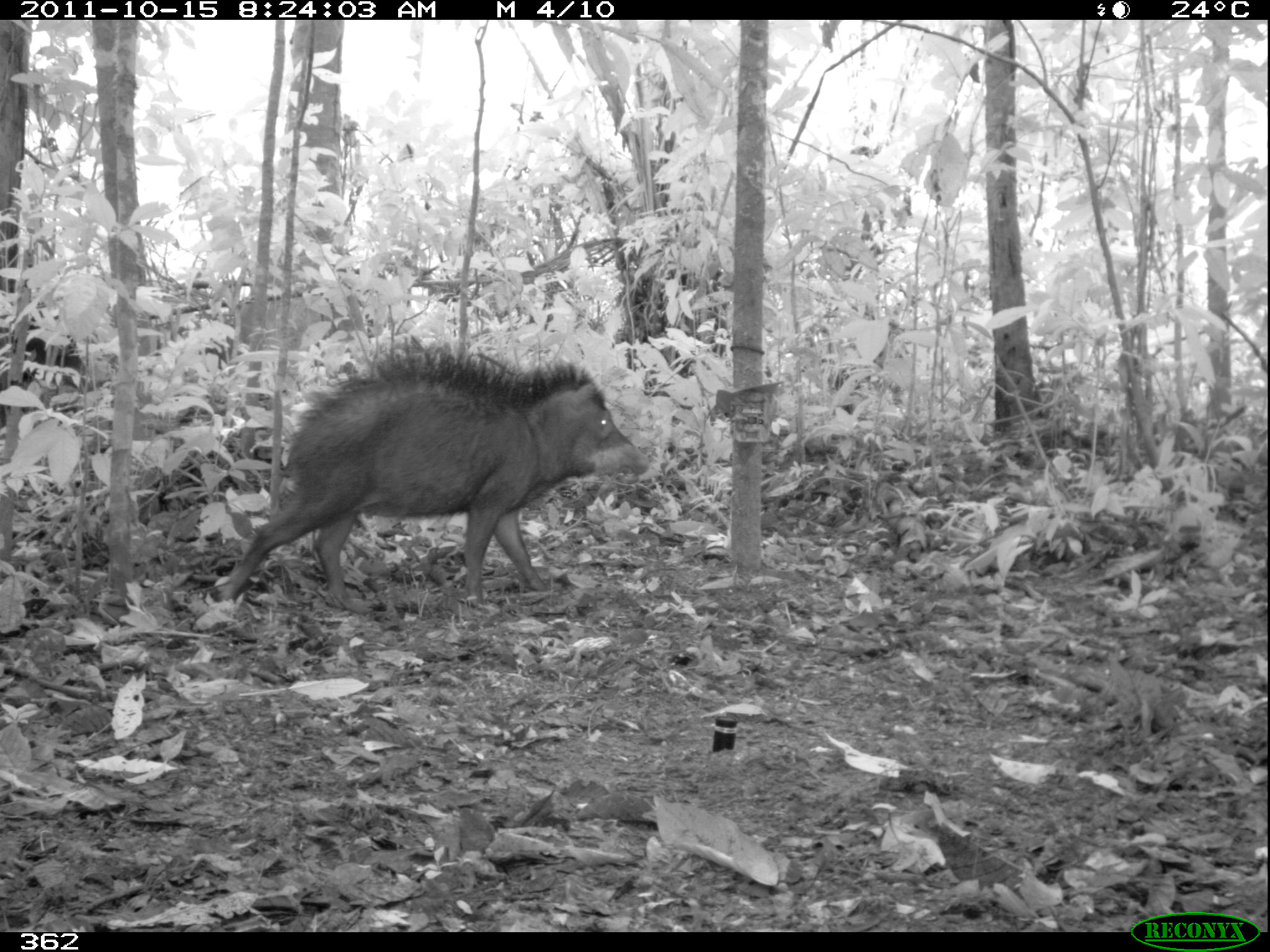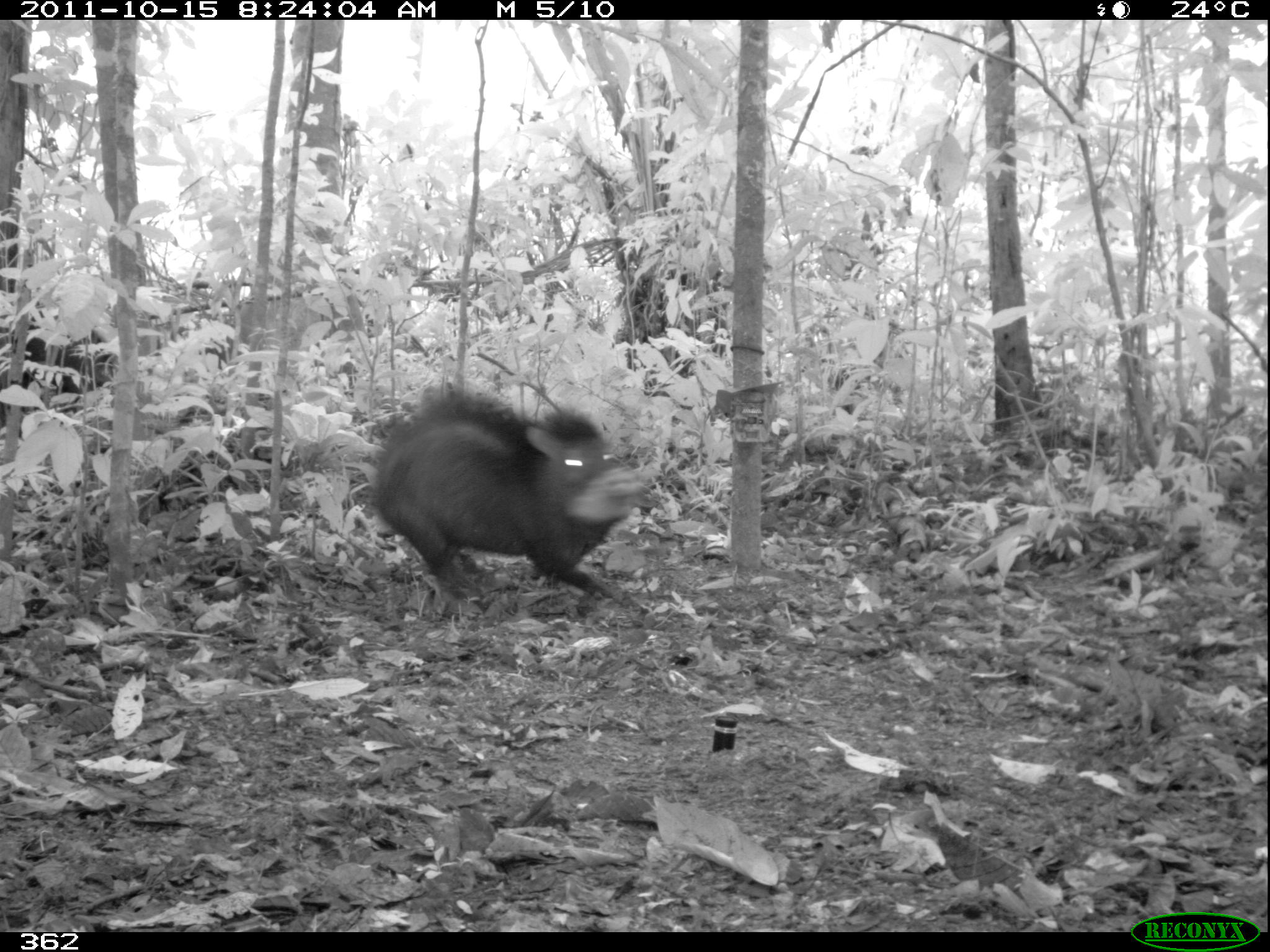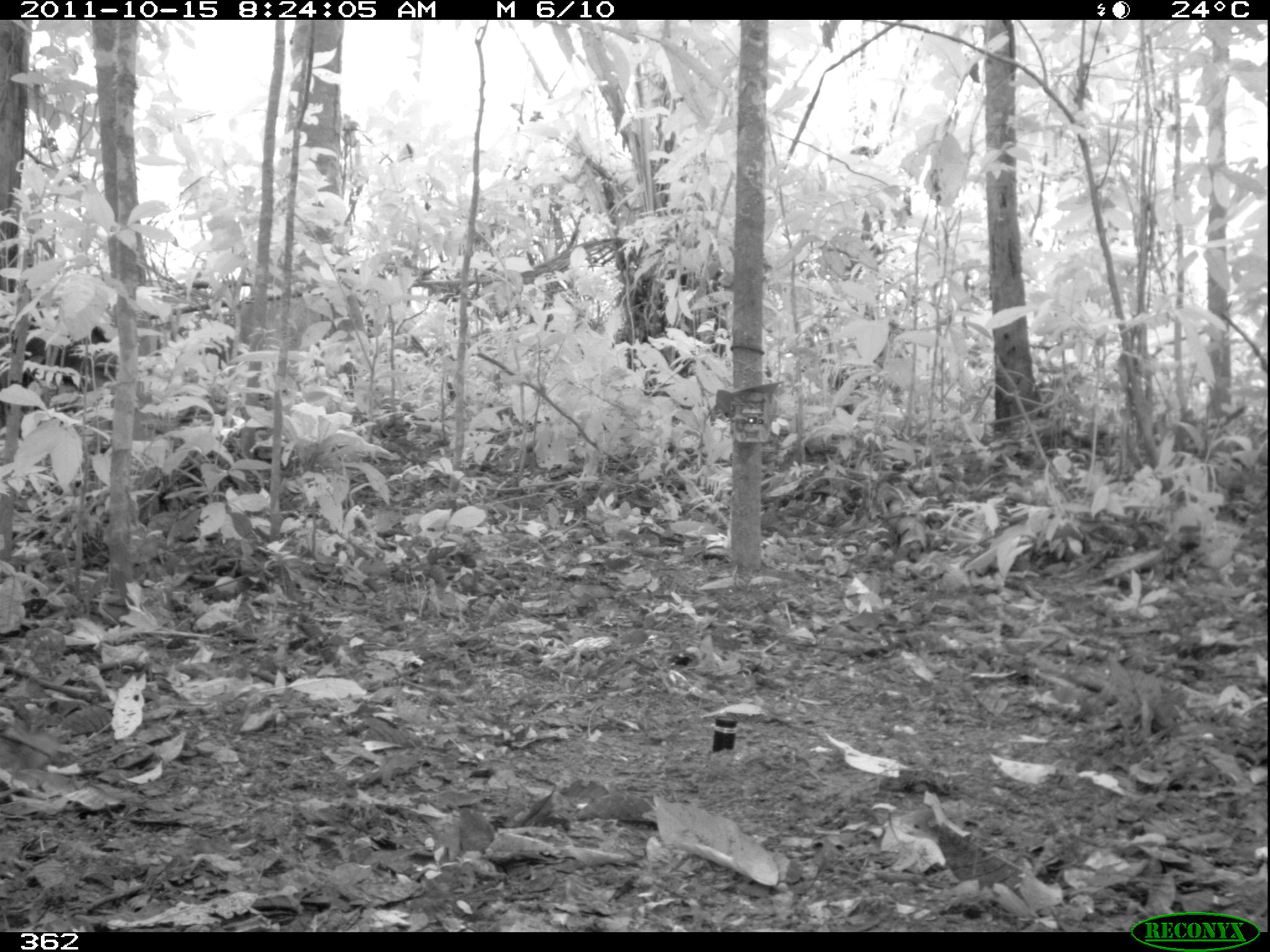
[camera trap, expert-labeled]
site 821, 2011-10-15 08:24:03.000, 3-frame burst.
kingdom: Animalia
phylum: Chordata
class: Mammalia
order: Artiodactyla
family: Tayassuidae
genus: Tayassu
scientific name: Tayassu pecari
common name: white-lipped peccary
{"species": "Tayassu pecari (white-lipped peccary)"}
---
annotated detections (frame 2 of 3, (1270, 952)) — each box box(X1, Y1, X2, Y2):
tayassu pecari: box(368, 385, 644, 611)